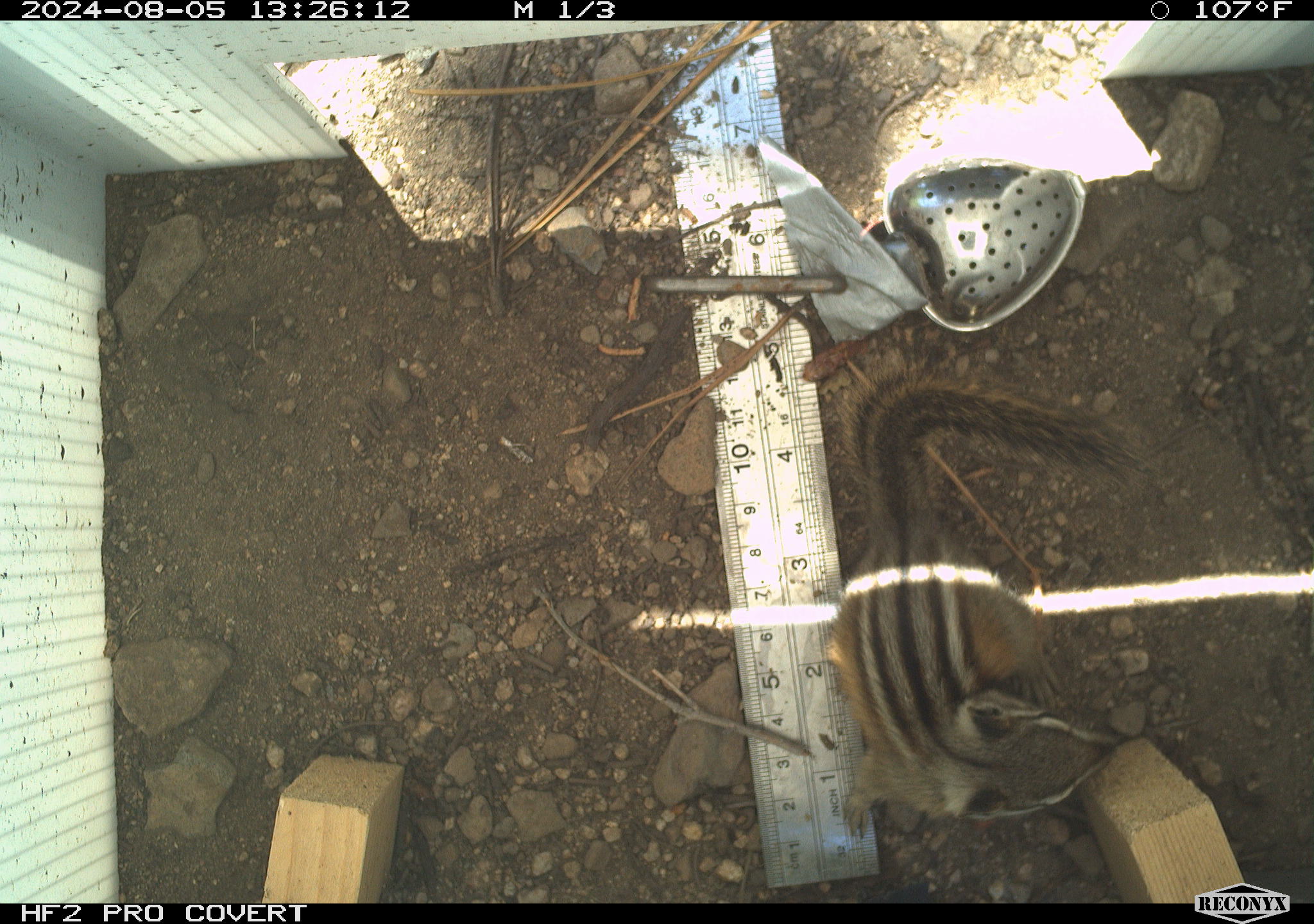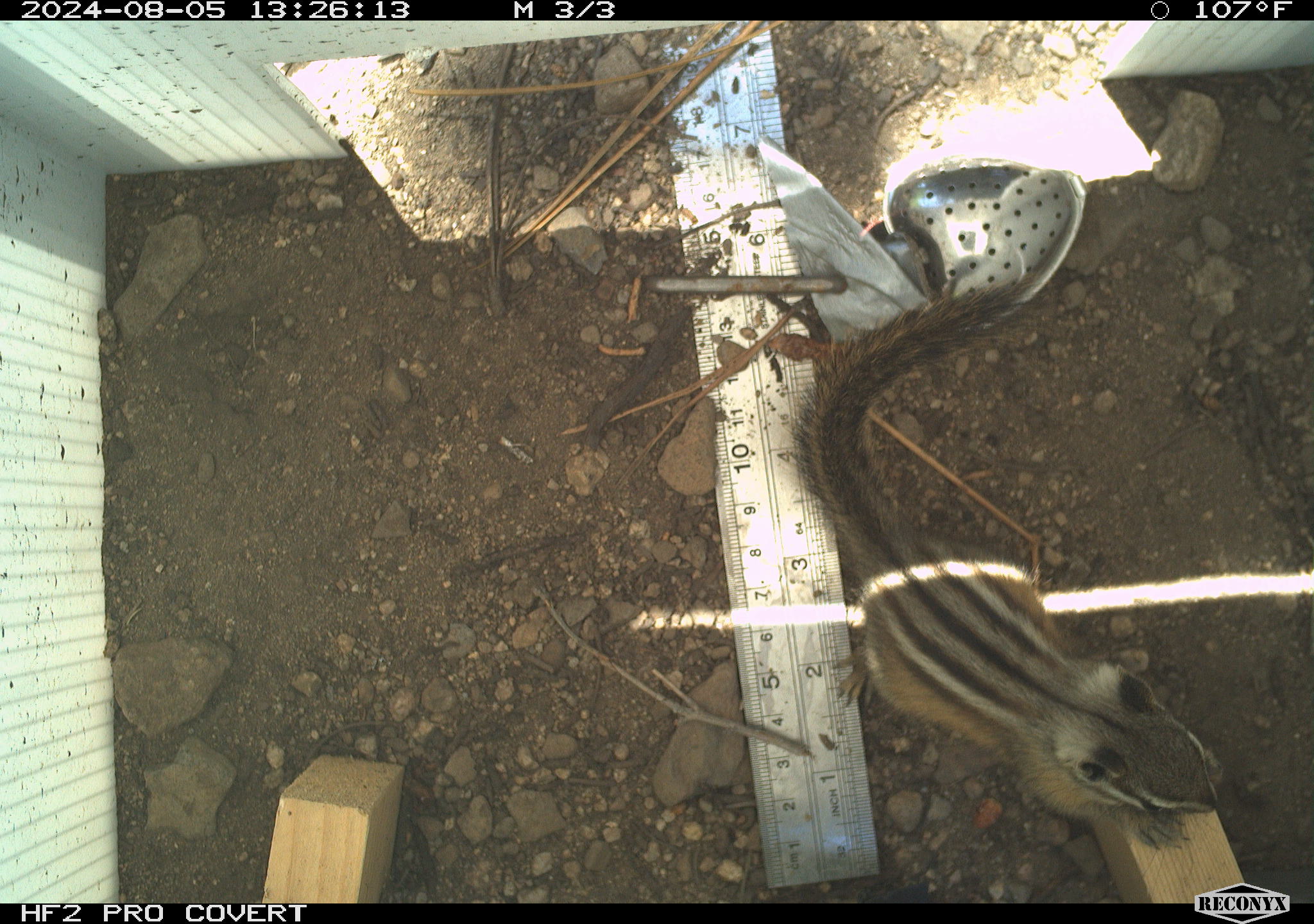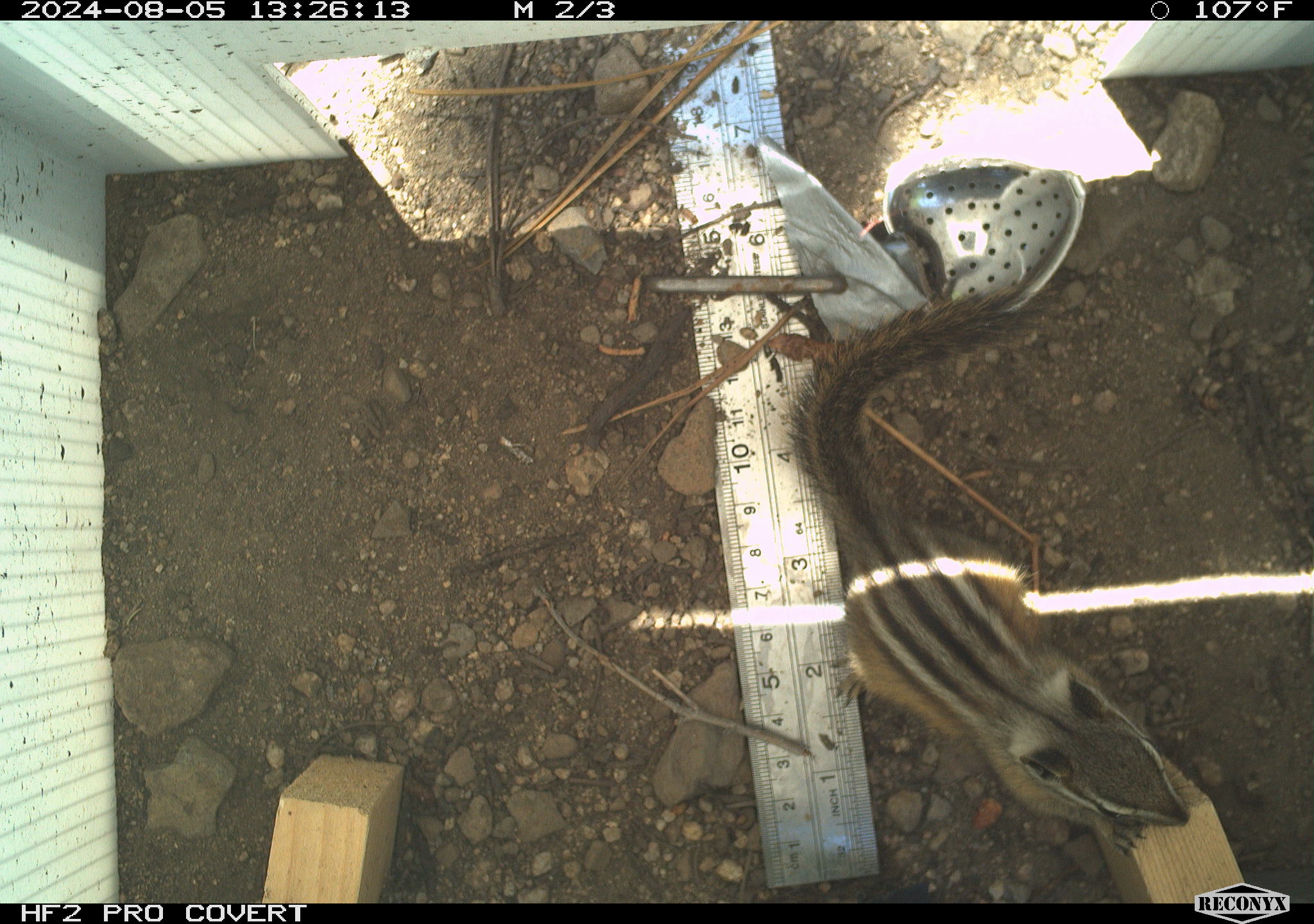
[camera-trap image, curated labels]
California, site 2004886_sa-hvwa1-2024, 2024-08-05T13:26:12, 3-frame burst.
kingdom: Animalia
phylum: Chordata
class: Mammalia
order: Rodentia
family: Sciuridae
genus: Neotamias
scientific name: Neotamias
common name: western chipmunks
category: neotamias species